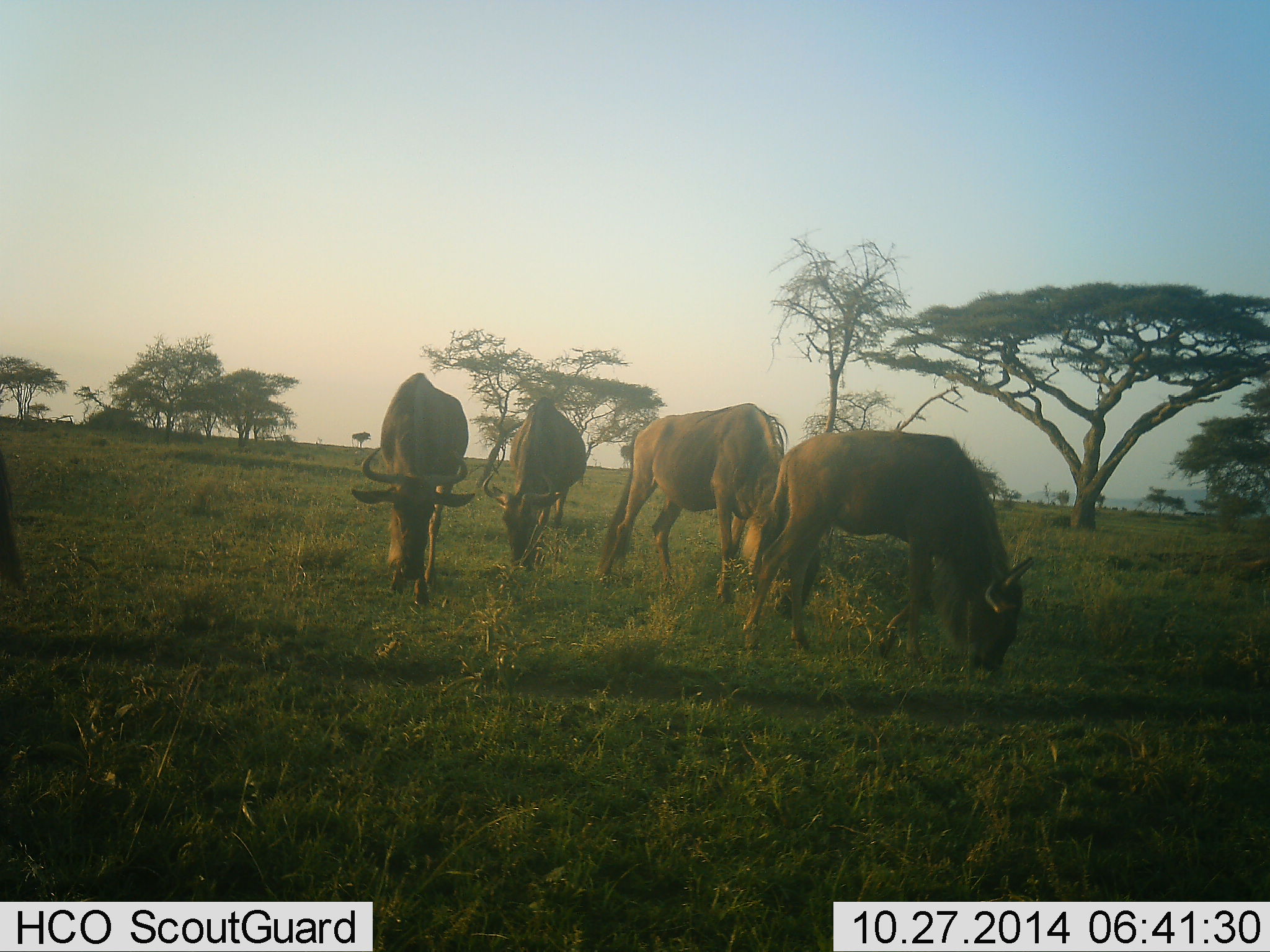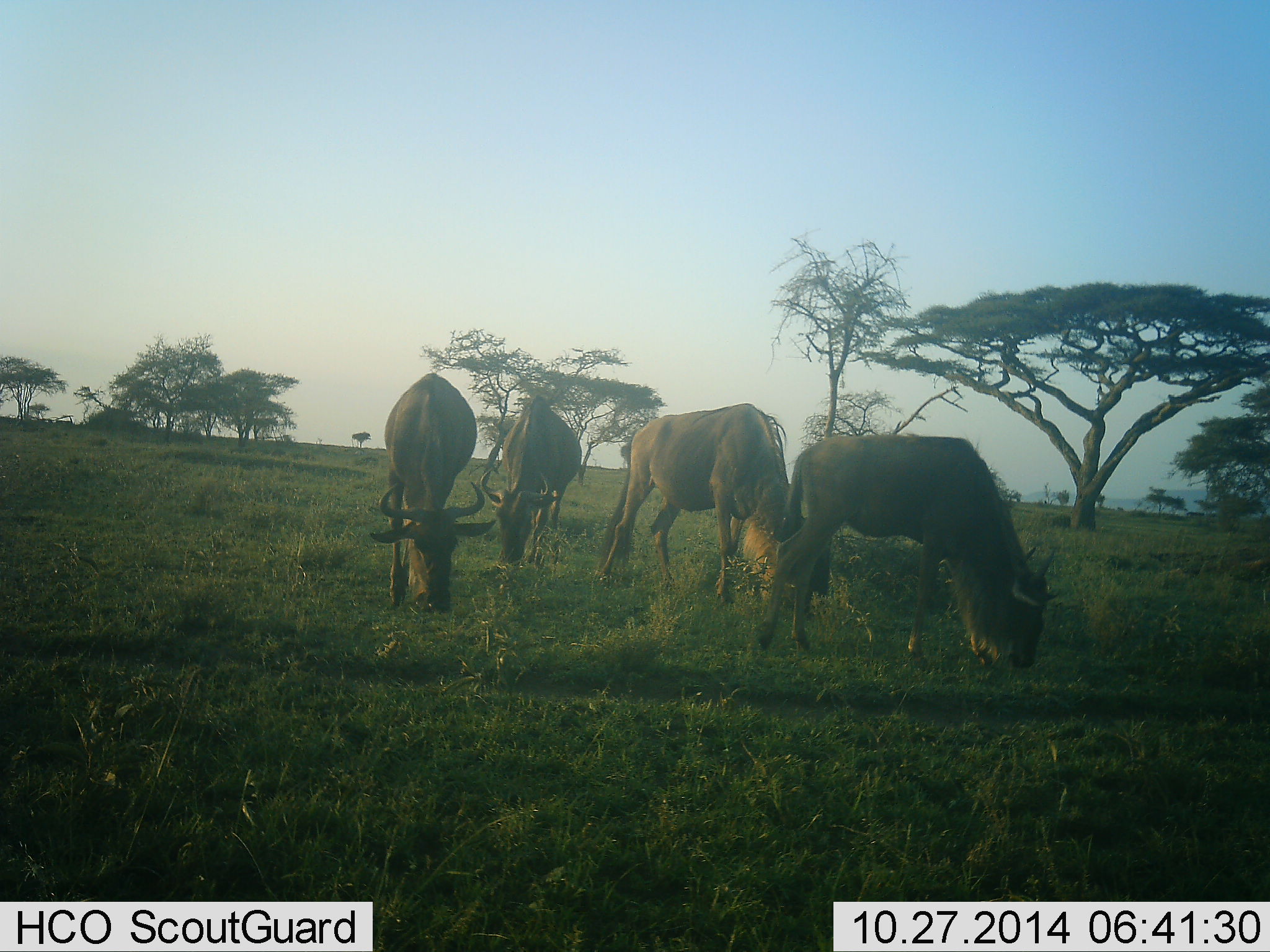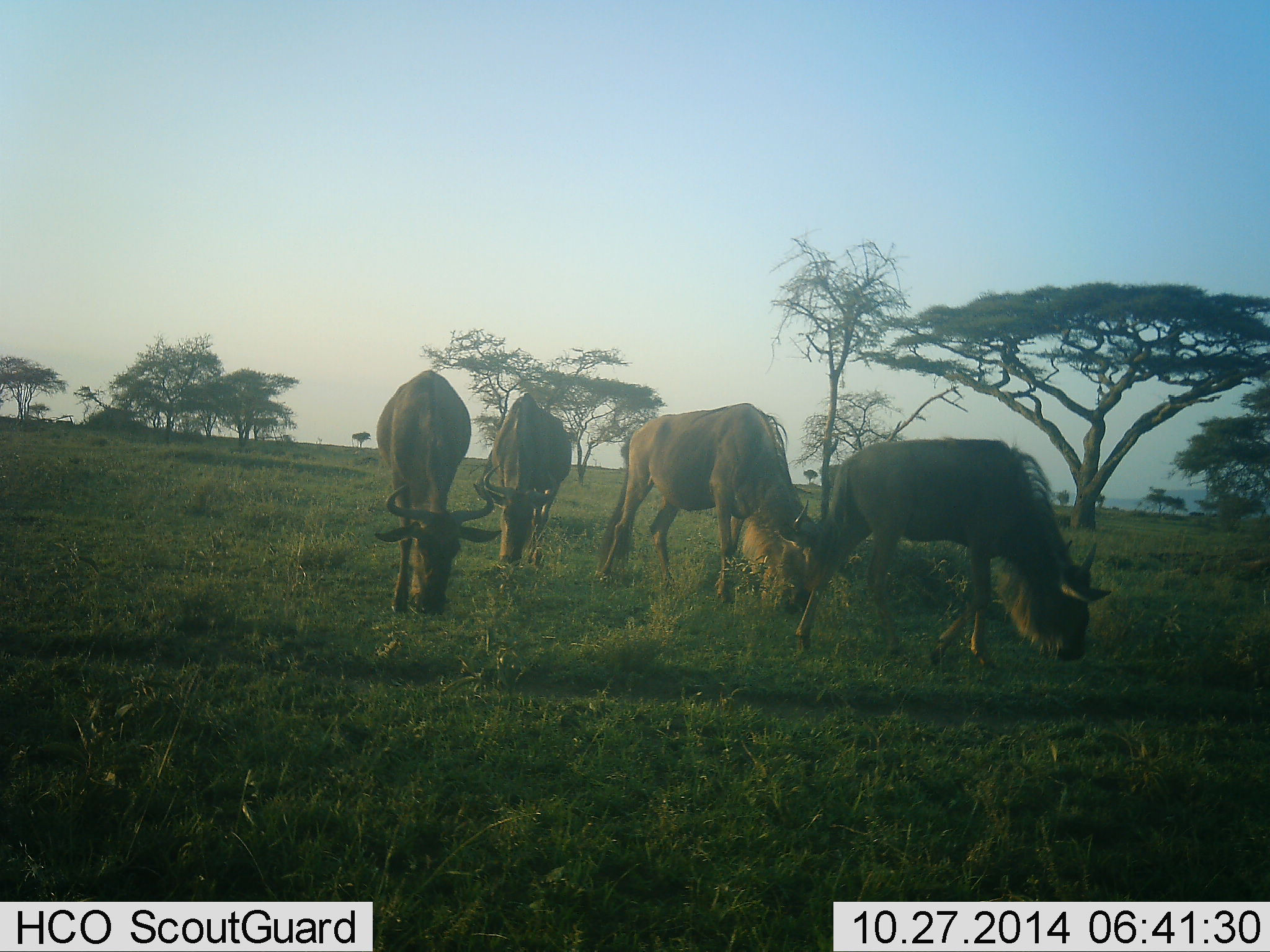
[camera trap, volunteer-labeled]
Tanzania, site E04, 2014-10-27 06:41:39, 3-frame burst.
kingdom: Animalia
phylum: Chordata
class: Mammalia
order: Artiodactyla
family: Bovidae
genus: Connochaetes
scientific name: Connochaetes taurinus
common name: blue wildebeest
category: wildebeest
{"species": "wildebeest (blue wildebeest) (Connochaetes taurinus)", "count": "4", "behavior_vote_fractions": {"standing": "10%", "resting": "0%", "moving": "0%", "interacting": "0%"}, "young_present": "0%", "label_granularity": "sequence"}